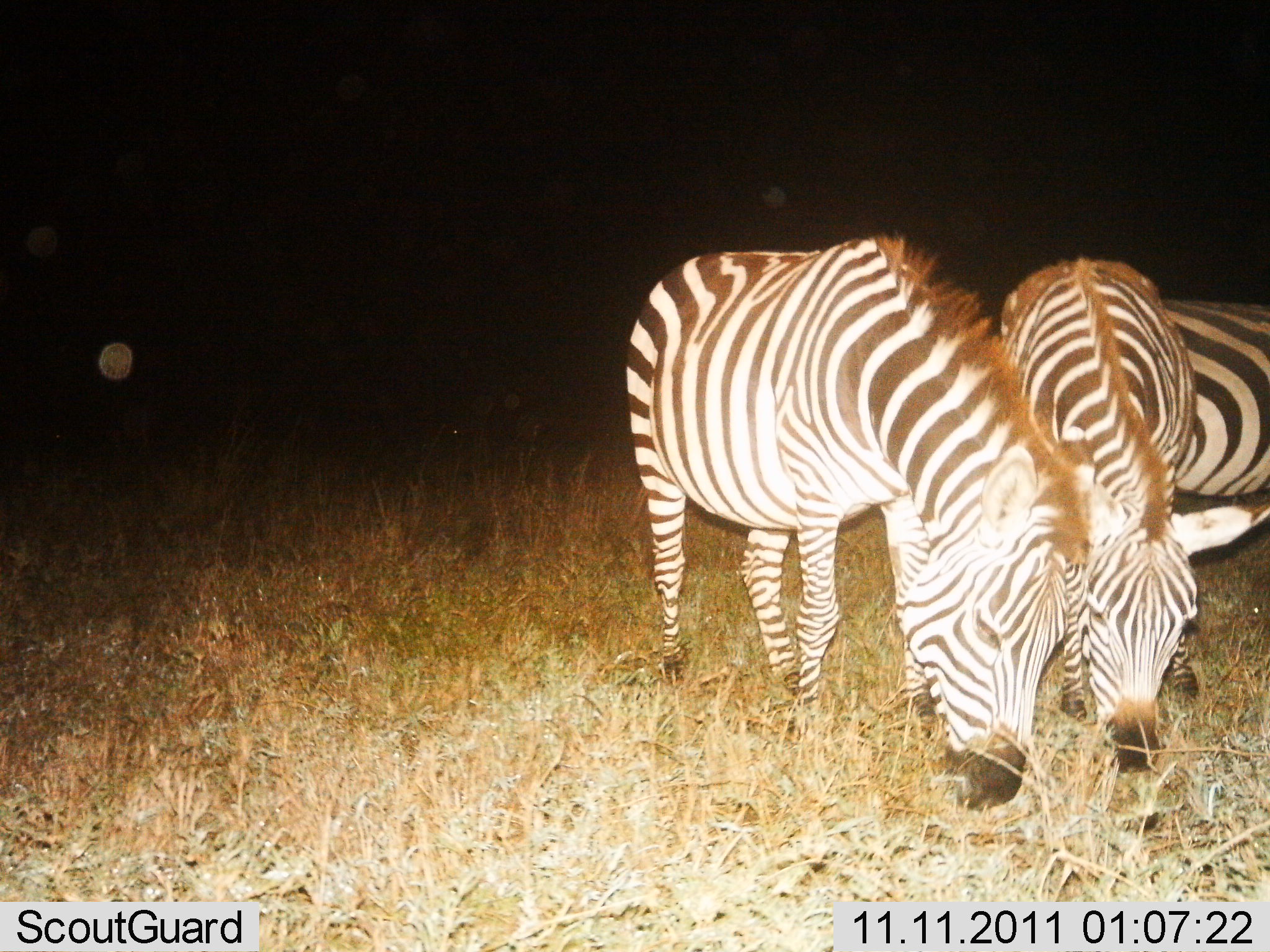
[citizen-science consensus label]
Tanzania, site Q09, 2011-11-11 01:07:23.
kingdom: Animalia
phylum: Chordata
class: Mammalia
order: Perissodactyla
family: Equidae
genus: Equus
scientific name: Equus quagga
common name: plains zebra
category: zebra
Zebra (plains zebra) (Equus quagga), count 3. Behavior (volunteer vote fractions): standing 8%, resting 0%, moving 8%, interacting 0%. Young present (vote fraction): 0%. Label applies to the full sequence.